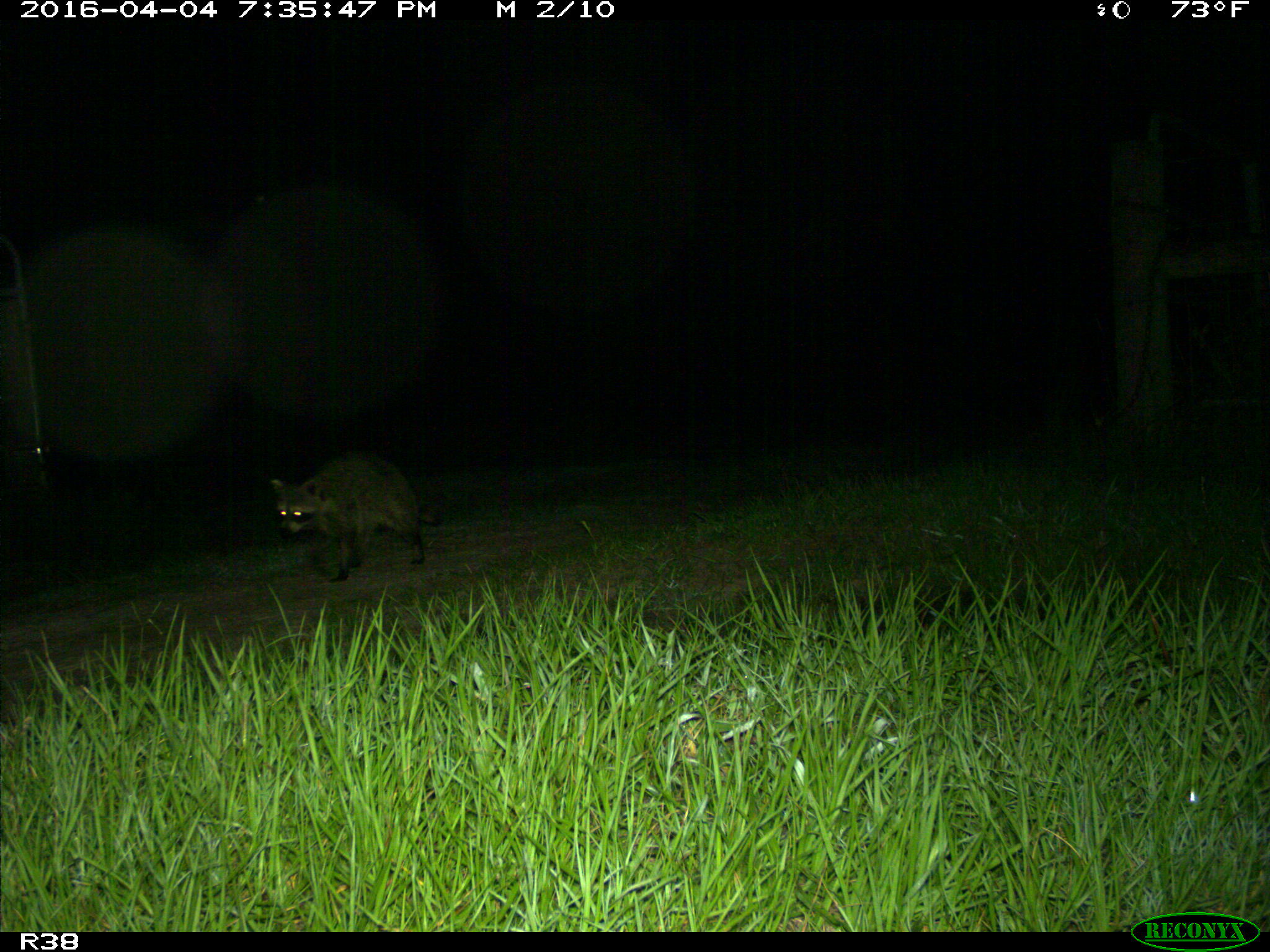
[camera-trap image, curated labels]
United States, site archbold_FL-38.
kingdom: Animalia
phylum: Chordata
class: Mammalia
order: Carnivora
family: Procyonidae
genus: Procyon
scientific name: Procyon lotor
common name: common raccoon